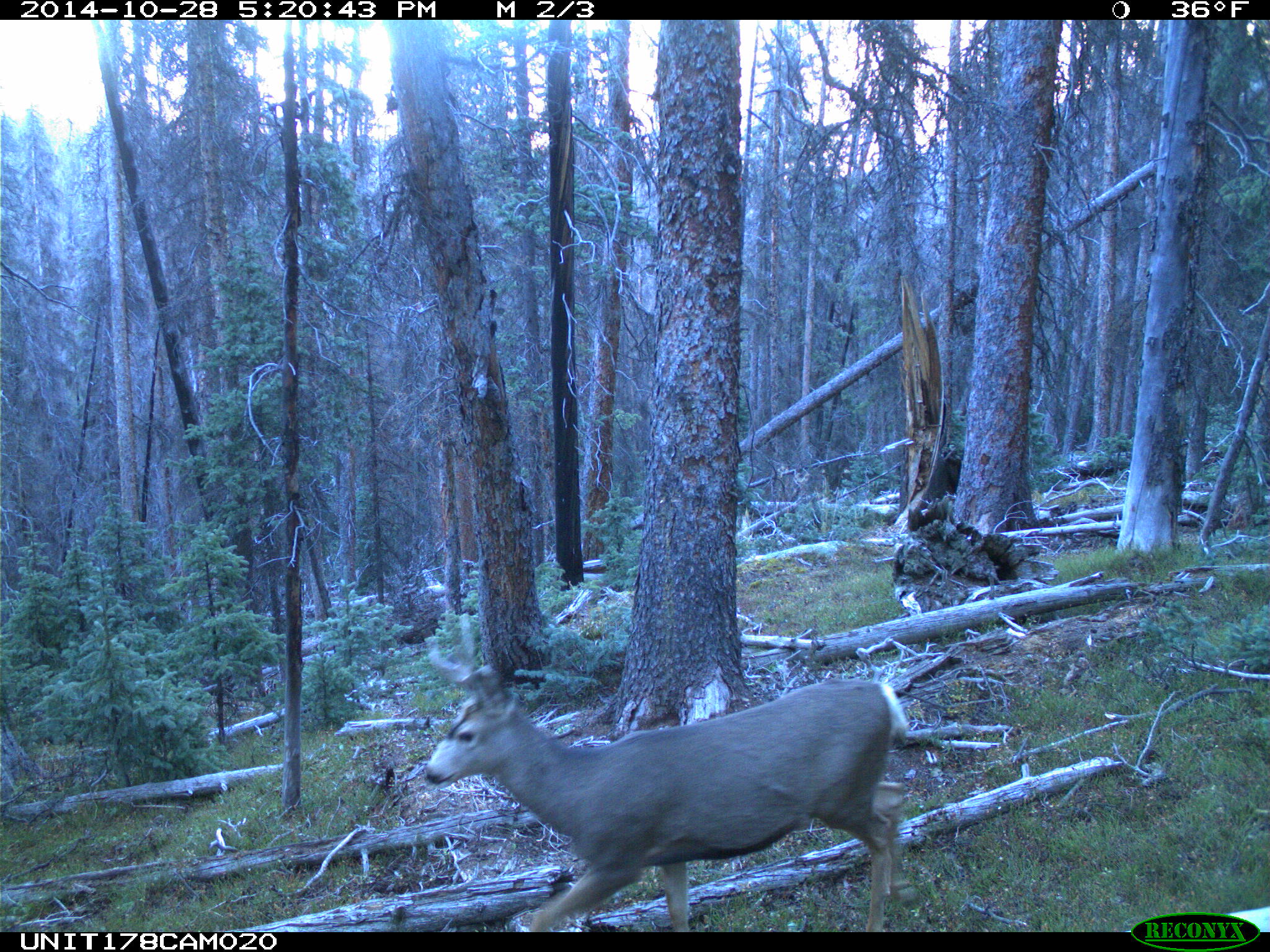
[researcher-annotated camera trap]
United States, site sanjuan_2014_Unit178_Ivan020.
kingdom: Animalia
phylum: Chordata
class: Mammalia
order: Artiodactyla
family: Cervidae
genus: Odocoileus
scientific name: Odocoileus hemionus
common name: mule deer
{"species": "Odocoileus hemionus (mule deer)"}